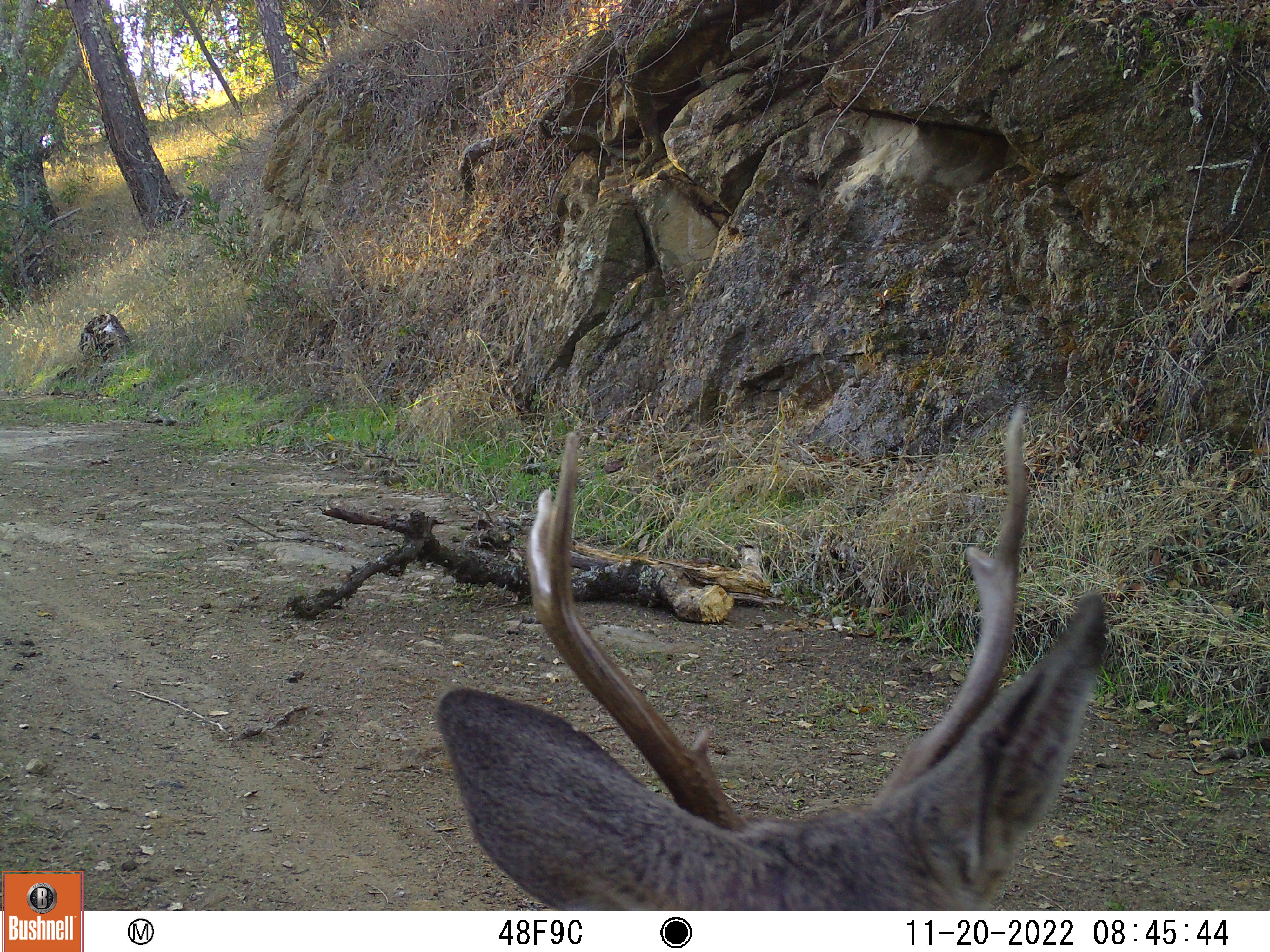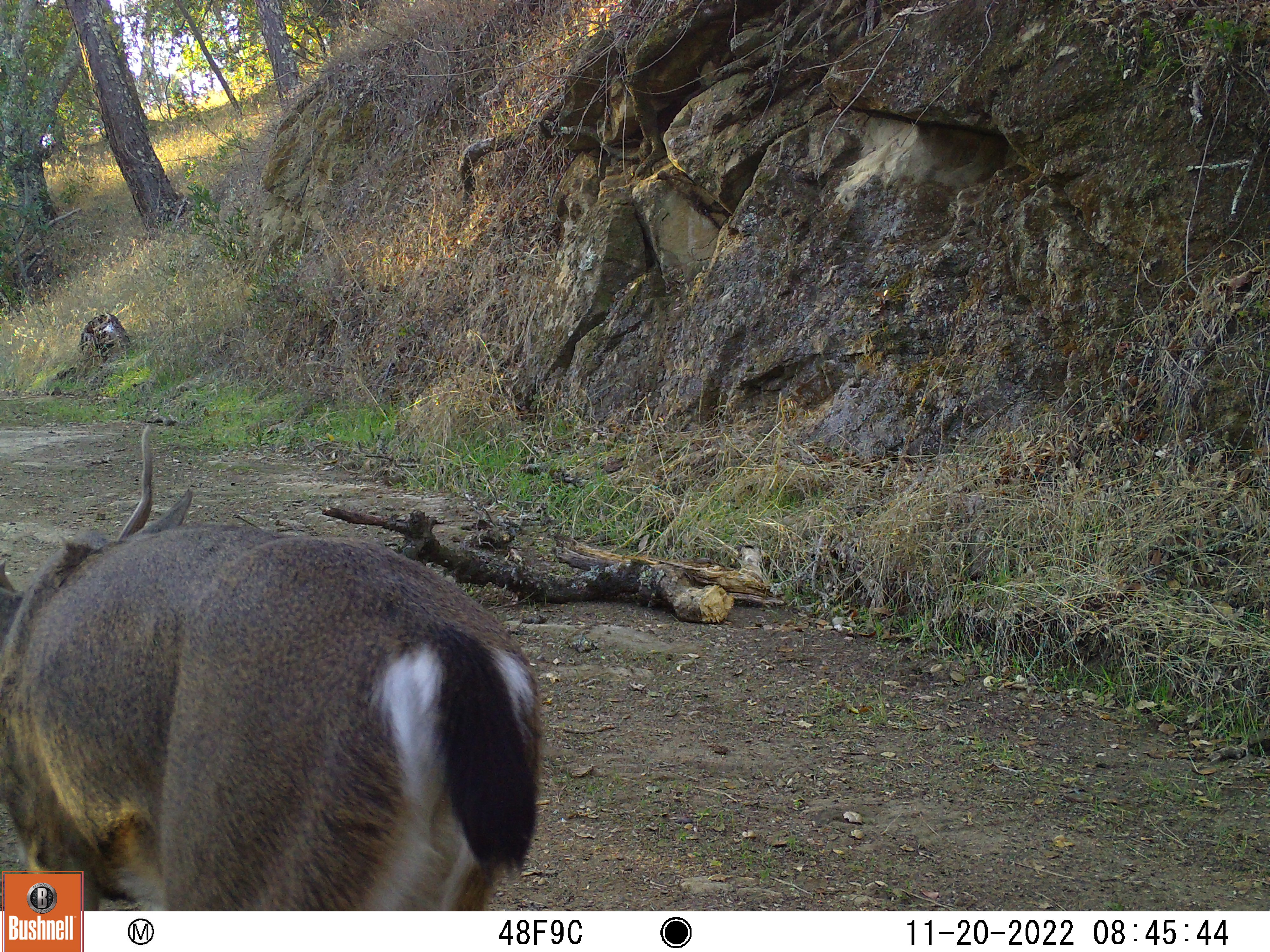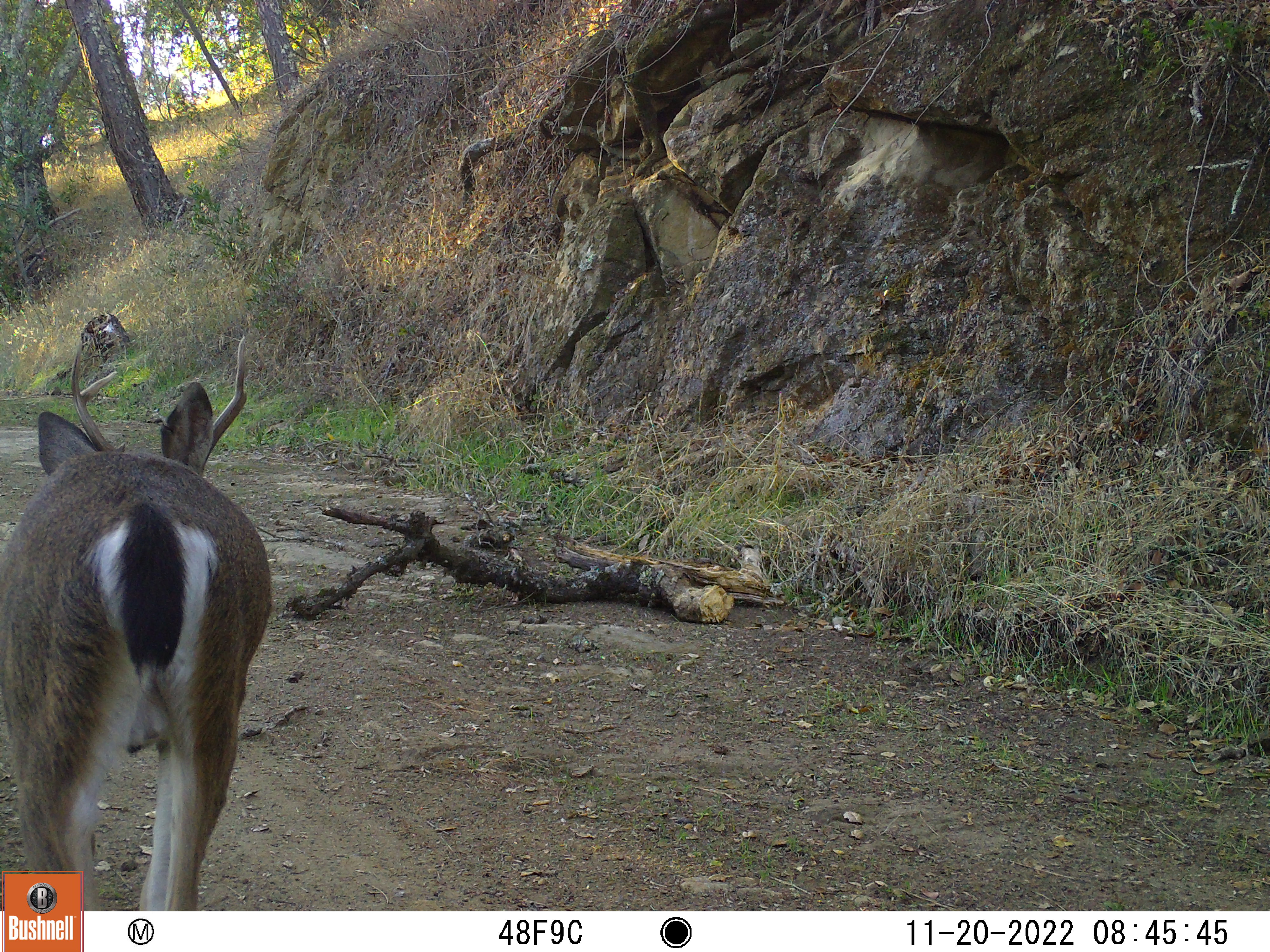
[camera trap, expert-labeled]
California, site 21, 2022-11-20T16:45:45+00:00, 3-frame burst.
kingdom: Animalia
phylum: Chordata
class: Mammalia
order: Artiodactyla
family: Cervidae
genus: Odocoileus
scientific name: Odocoileus hemionus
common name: mule deer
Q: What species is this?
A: Mule deer (Odocoileus hemionus).